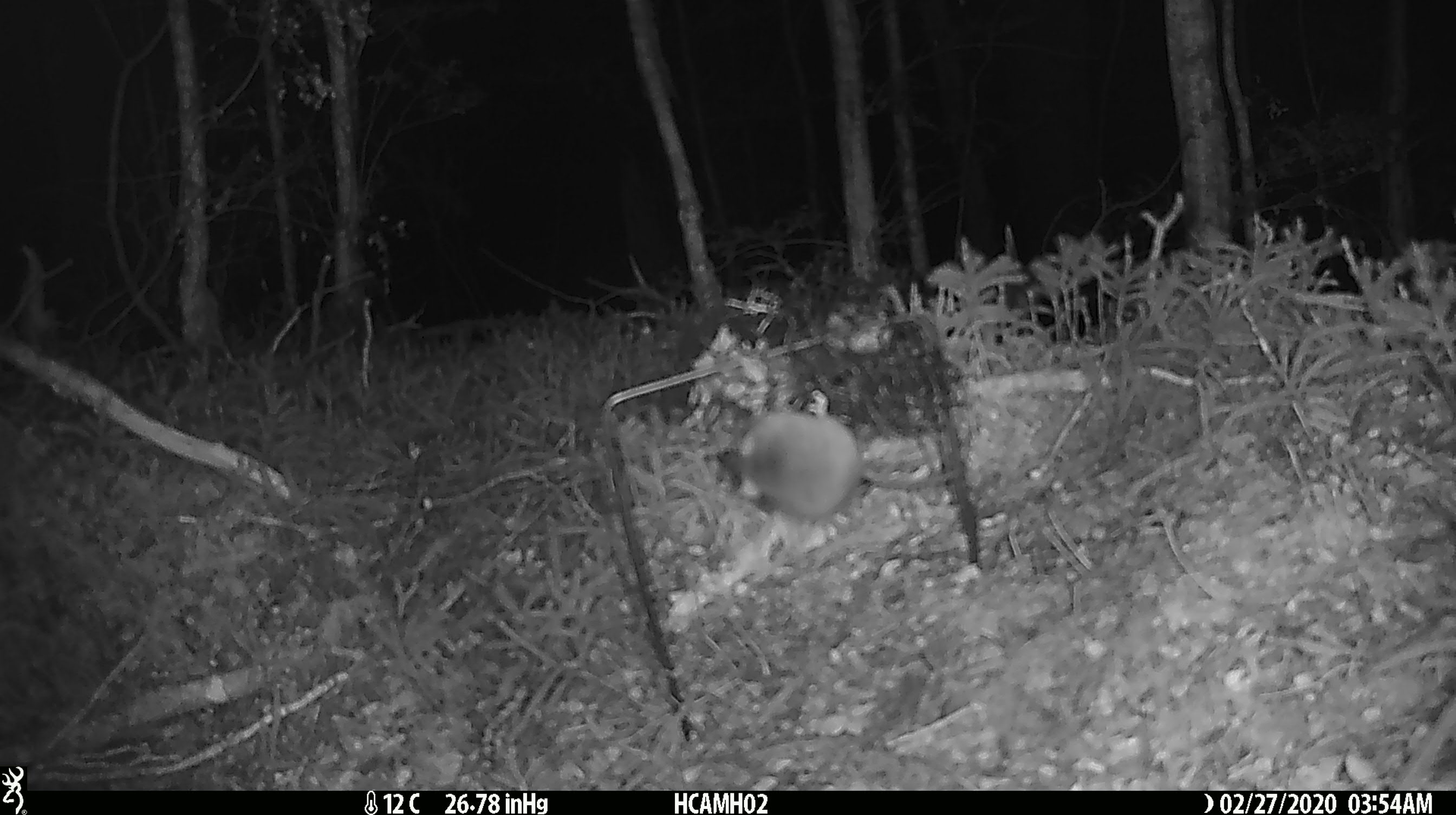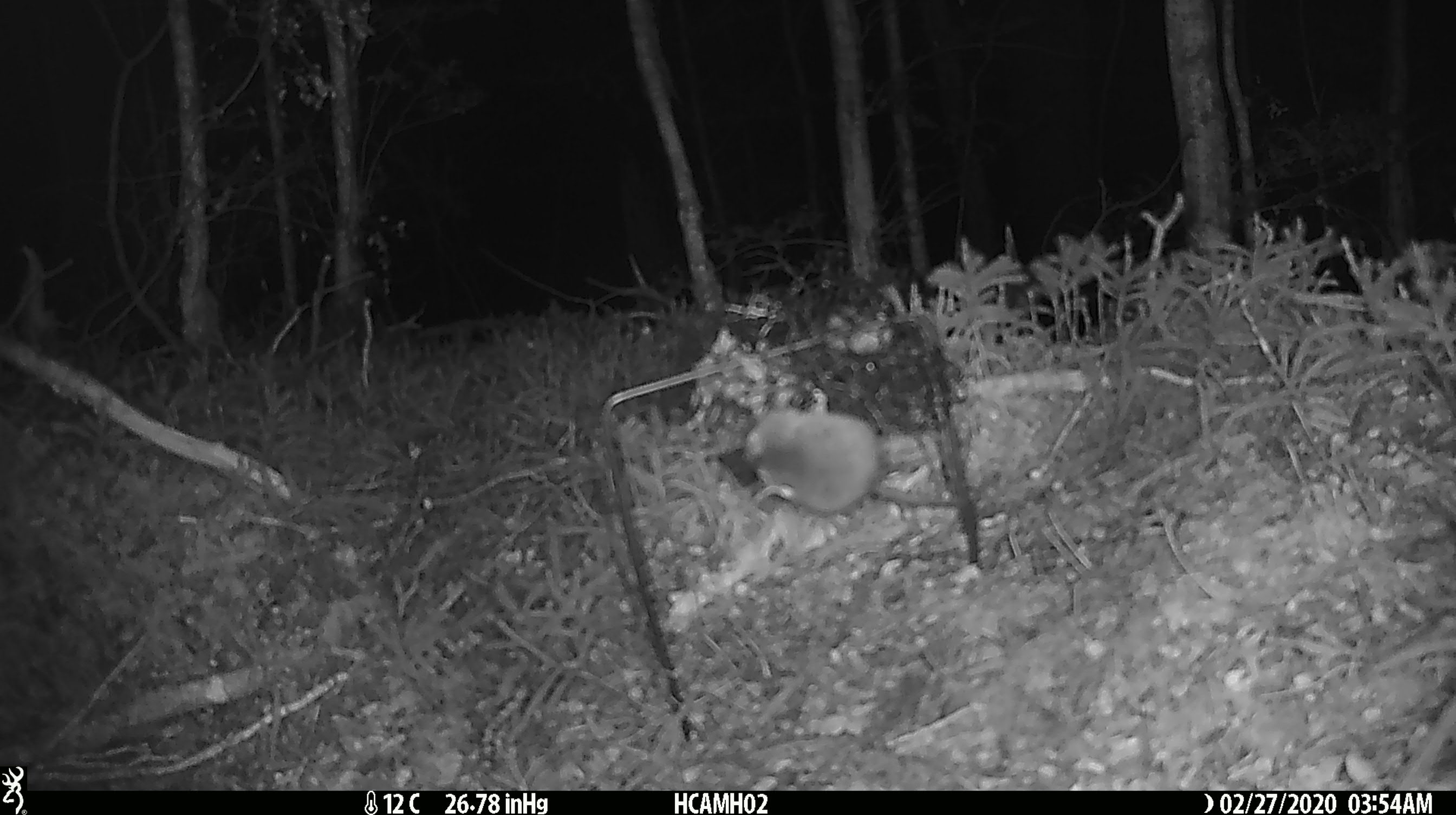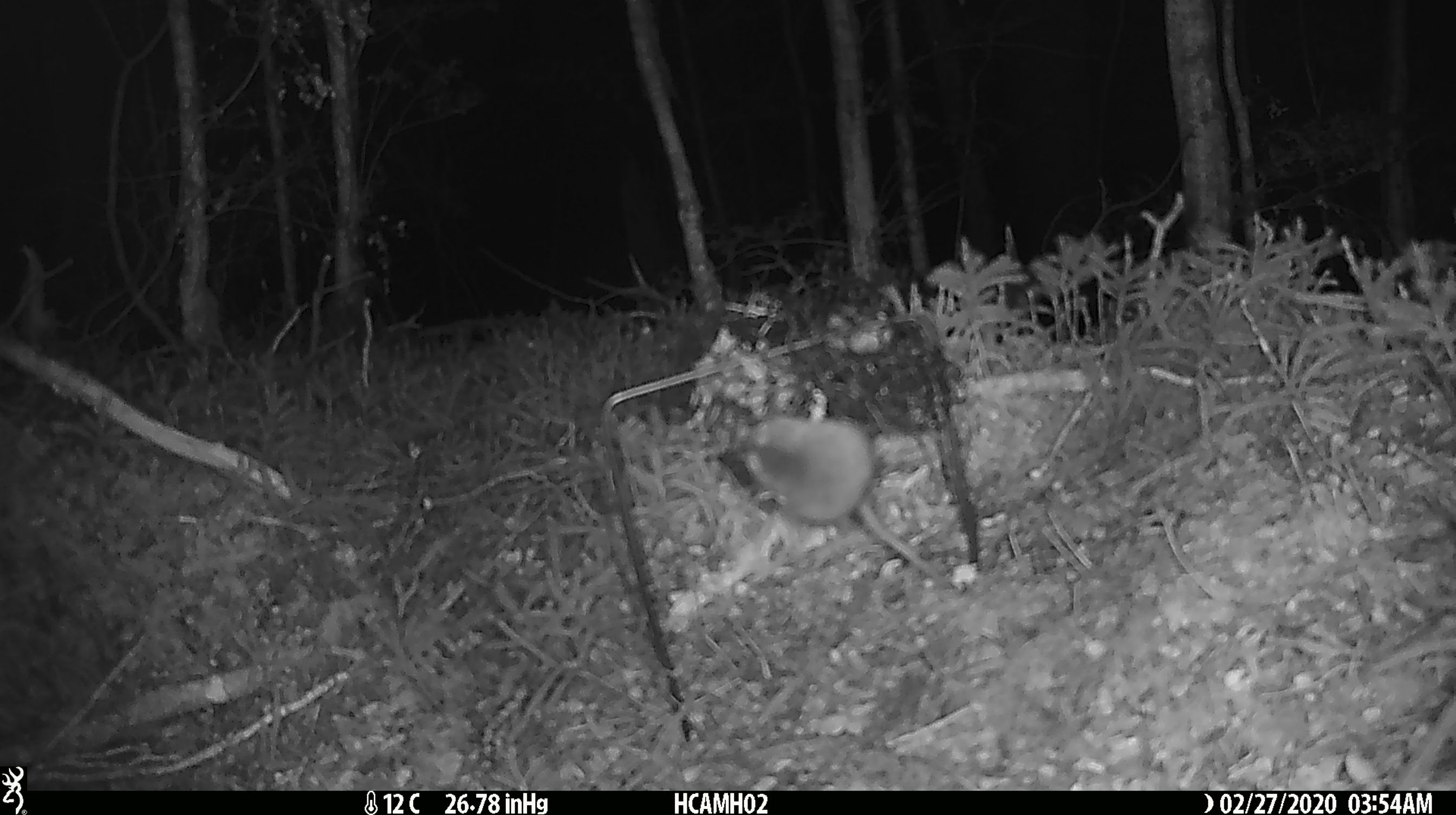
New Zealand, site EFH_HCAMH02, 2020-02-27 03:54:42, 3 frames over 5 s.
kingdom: Animalia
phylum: Chordata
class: Mammalia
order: Rodentia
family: Muridae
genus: Mus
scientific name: Mus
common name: mouse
Mouse (Mus).